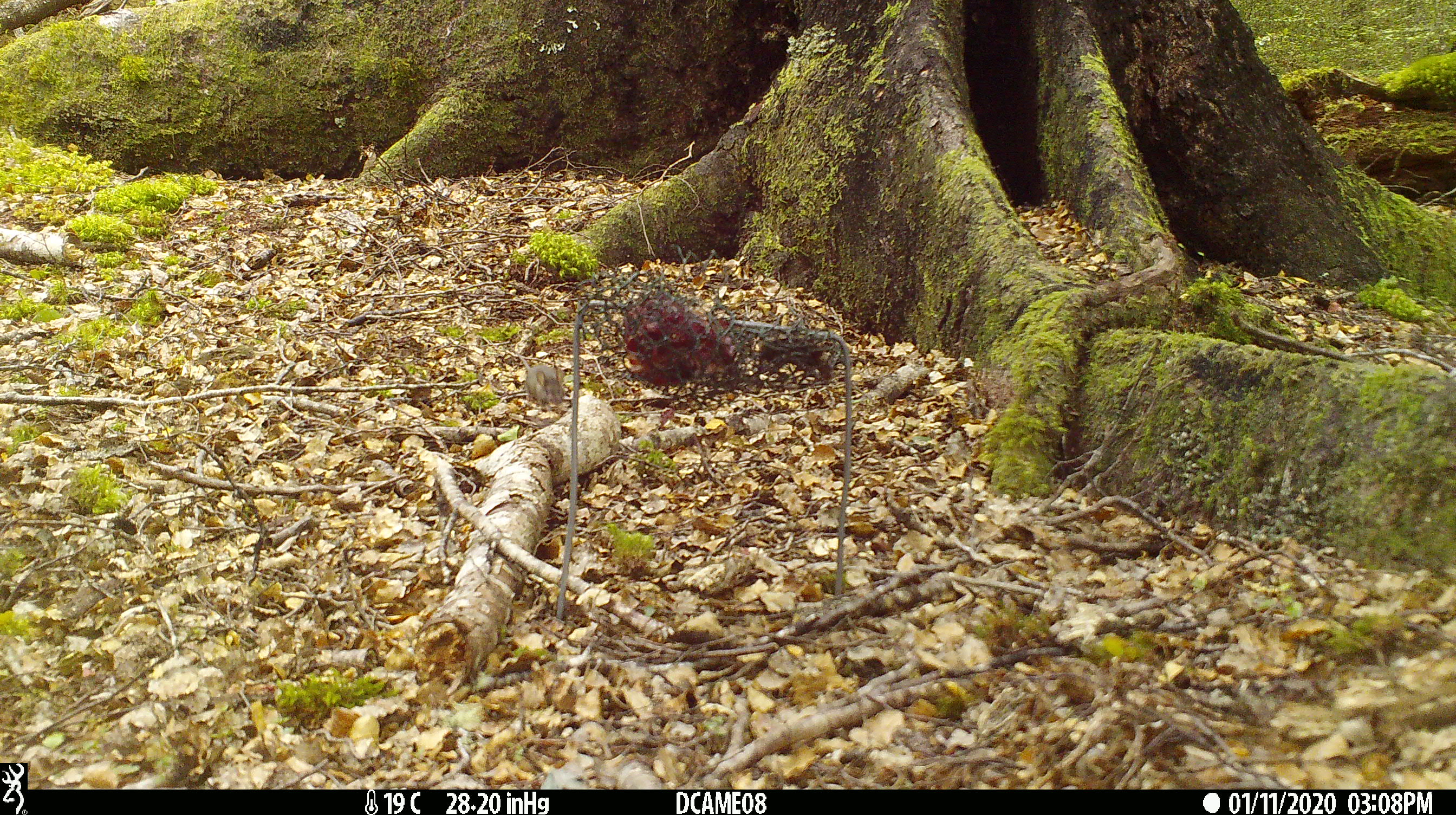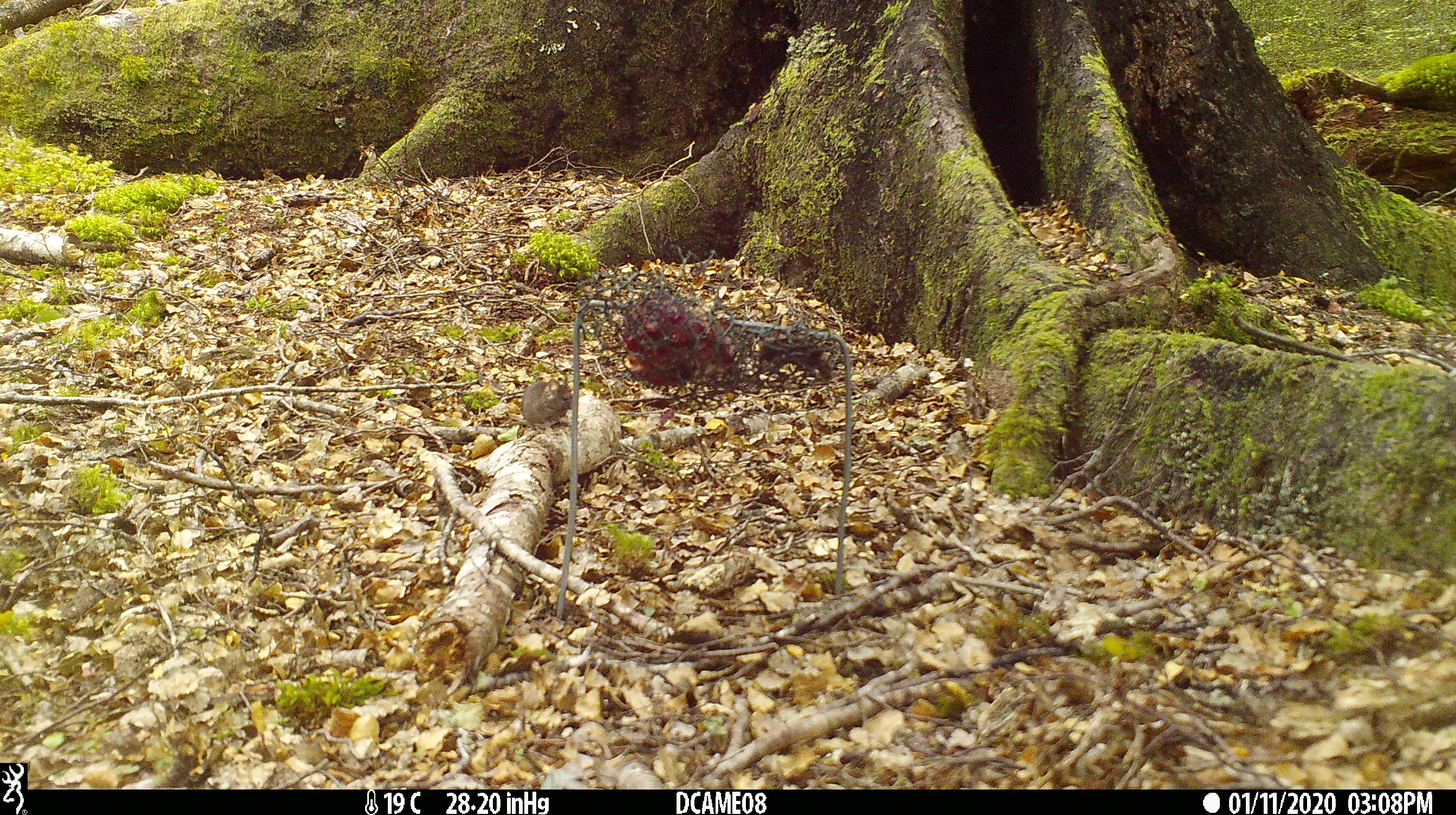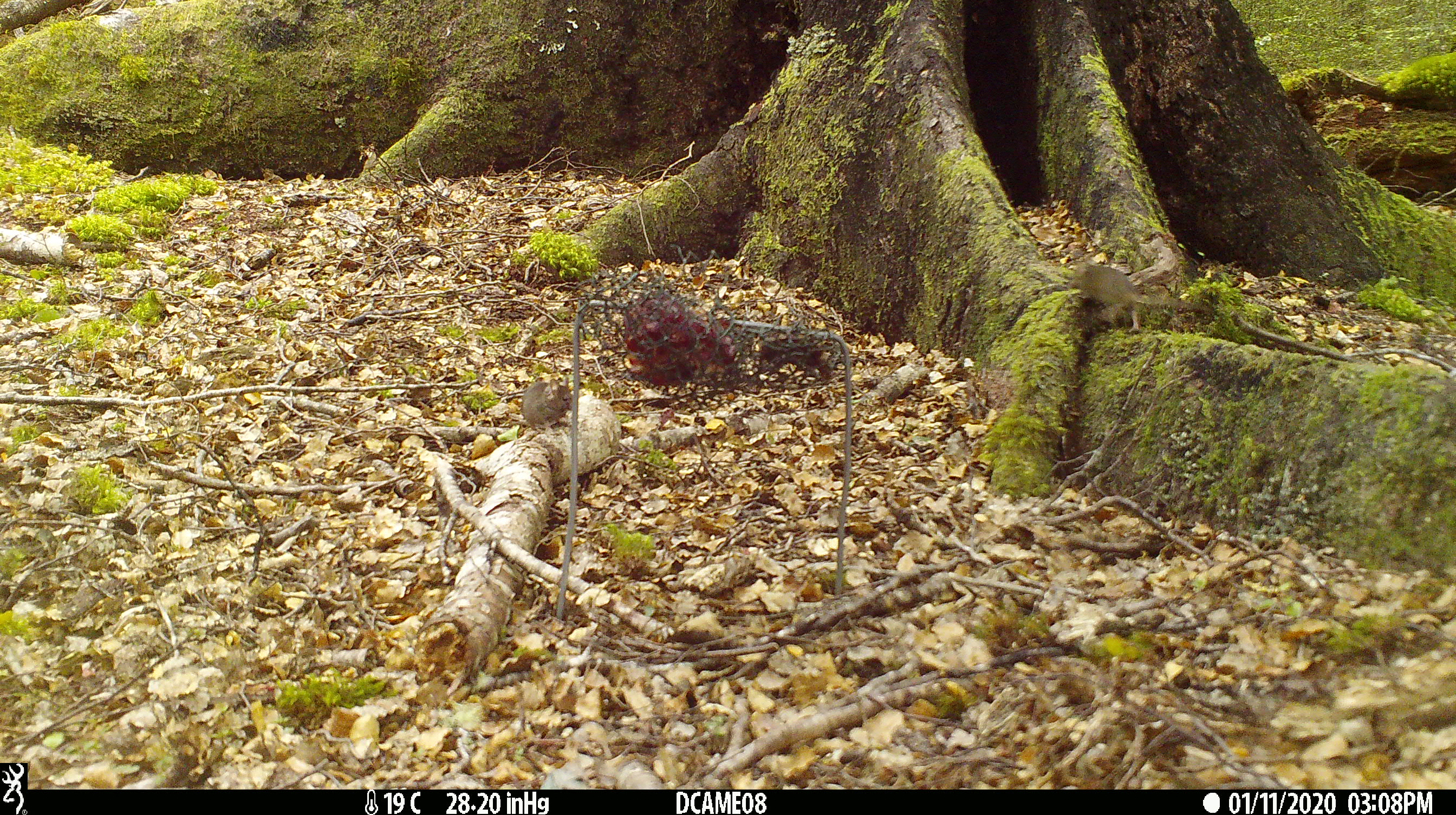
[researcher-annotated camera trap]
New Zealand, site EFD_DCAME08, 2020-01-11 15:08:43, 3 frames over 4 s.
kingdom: Animalia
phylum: Chordata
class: Mammalia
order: Rodentia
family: Muridae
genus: Mus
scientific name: Mus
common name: mouse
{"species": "mouse (Mus)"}